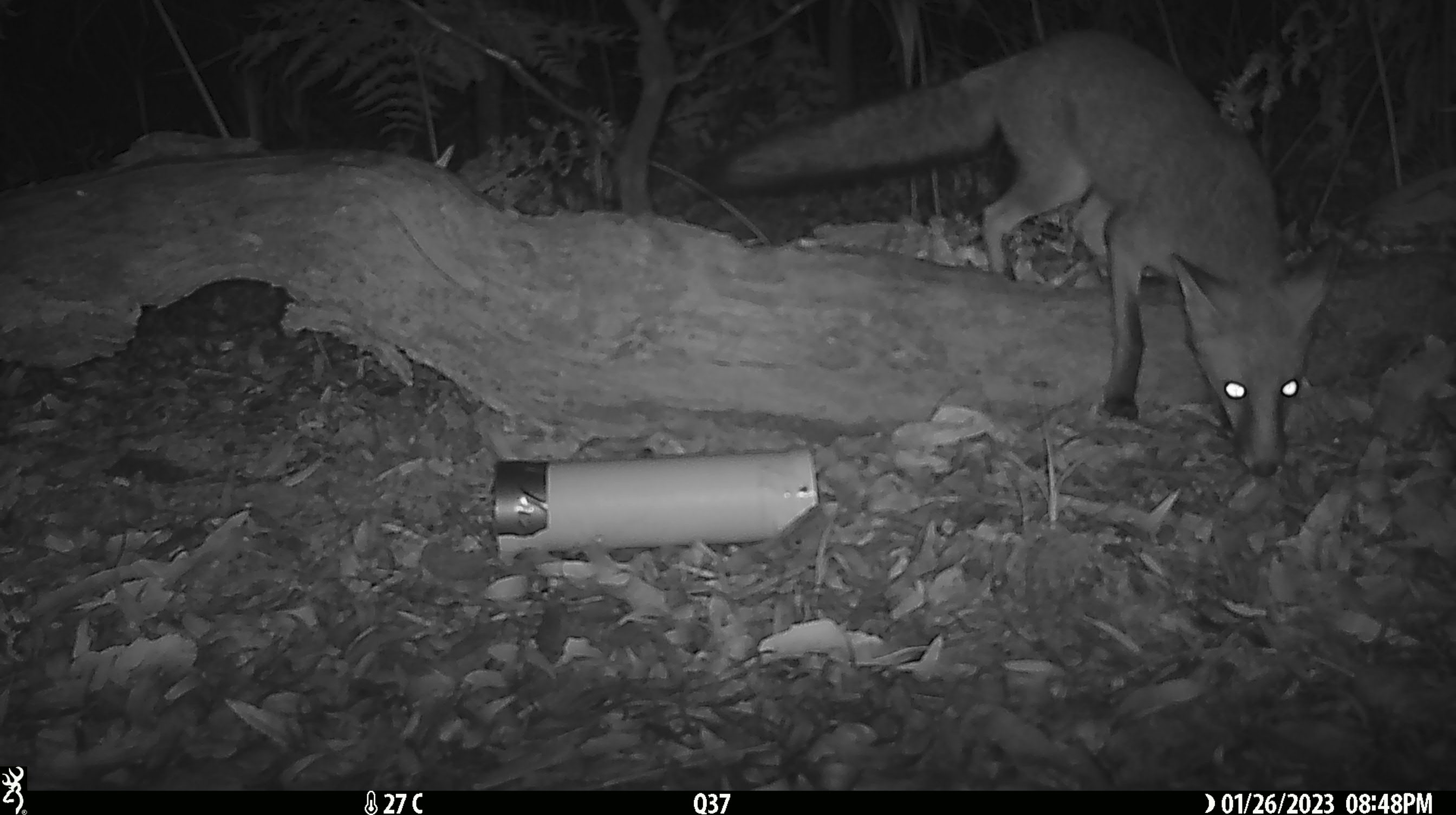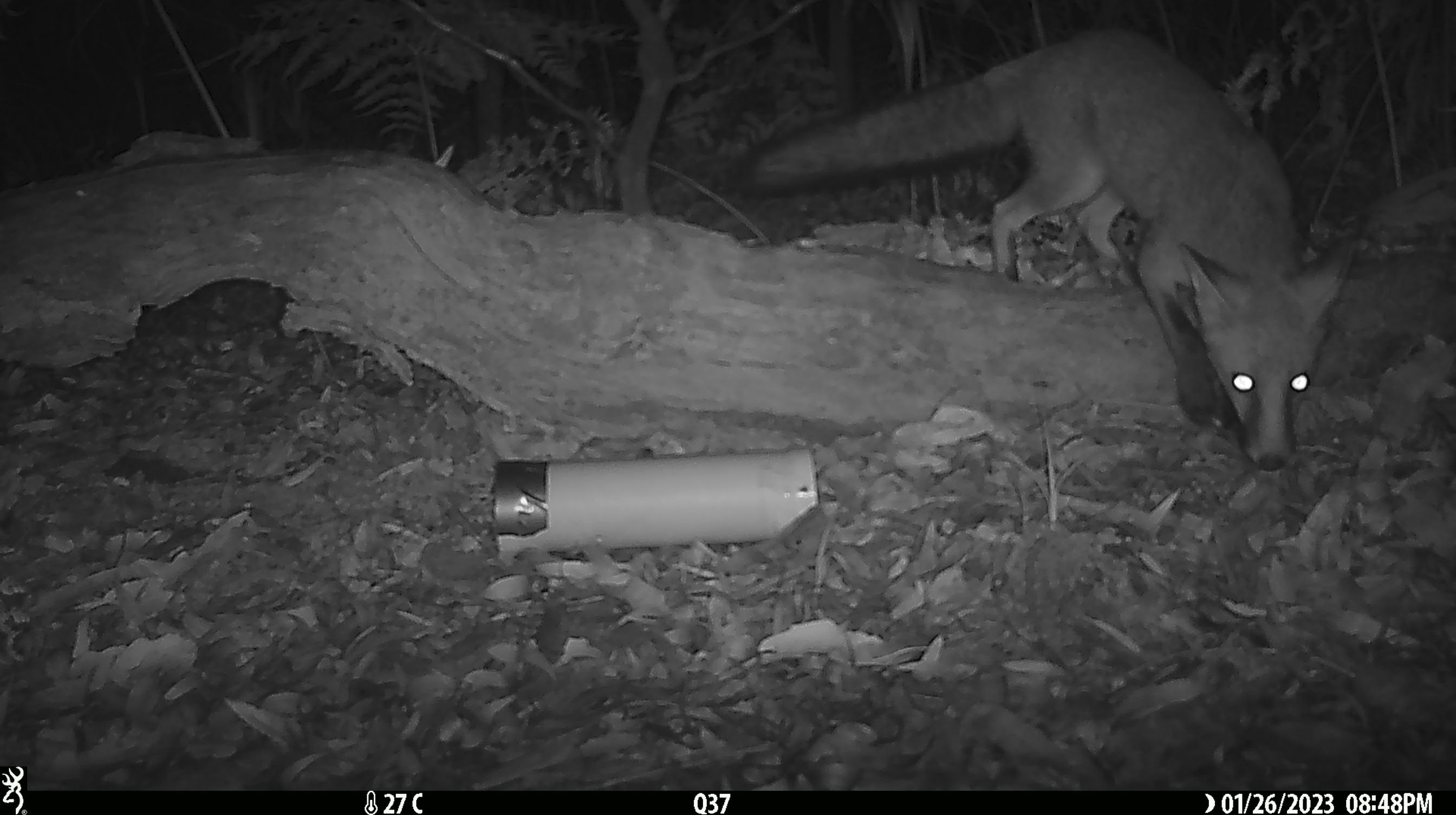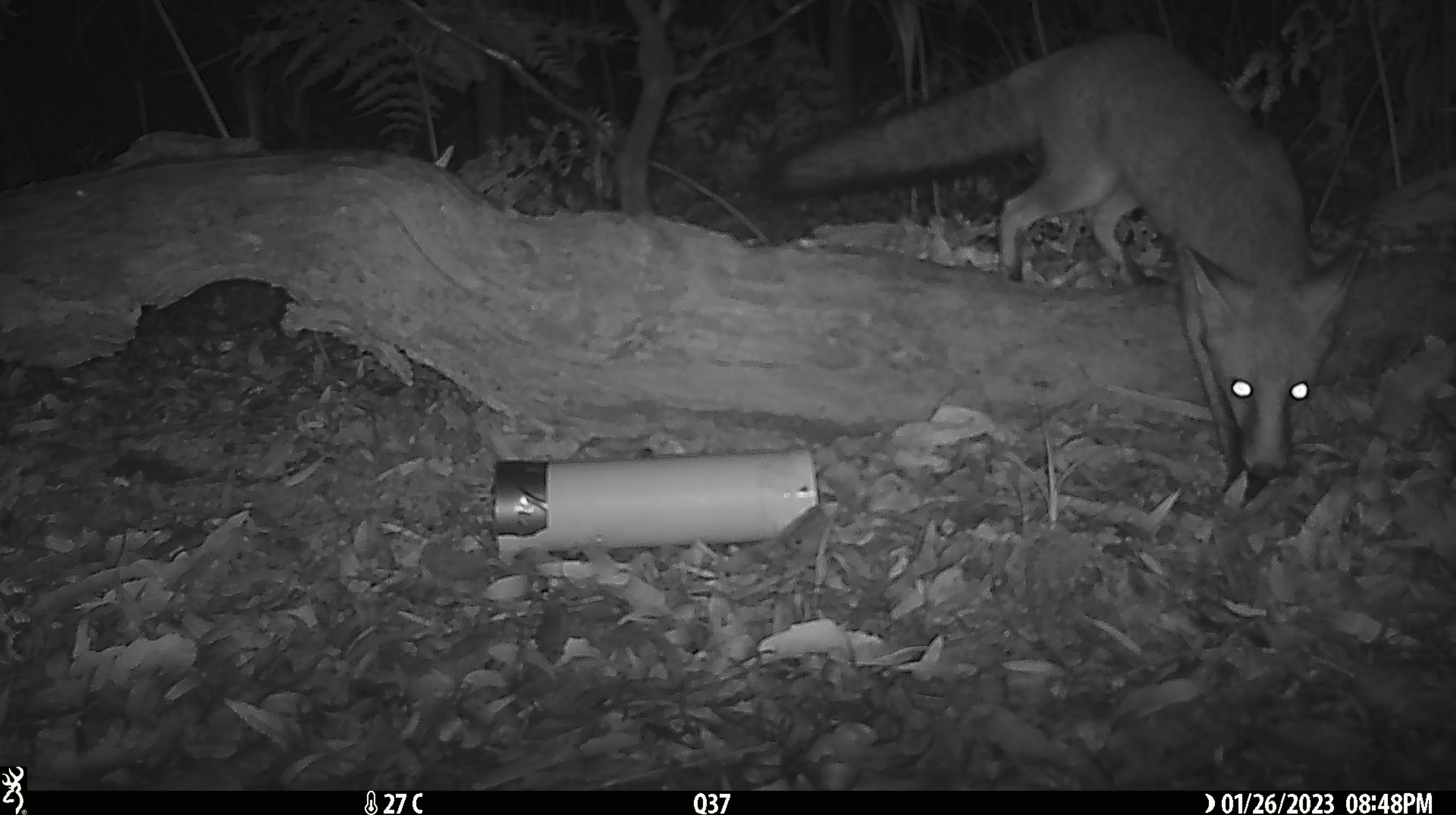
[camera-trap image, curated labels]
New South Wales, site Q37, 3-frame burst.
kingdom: Animalia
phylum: Chordata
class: Mammalia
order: Carnivora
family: Canidae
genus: Vulpes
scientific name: Vulpes vulpes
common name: red fox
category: fox